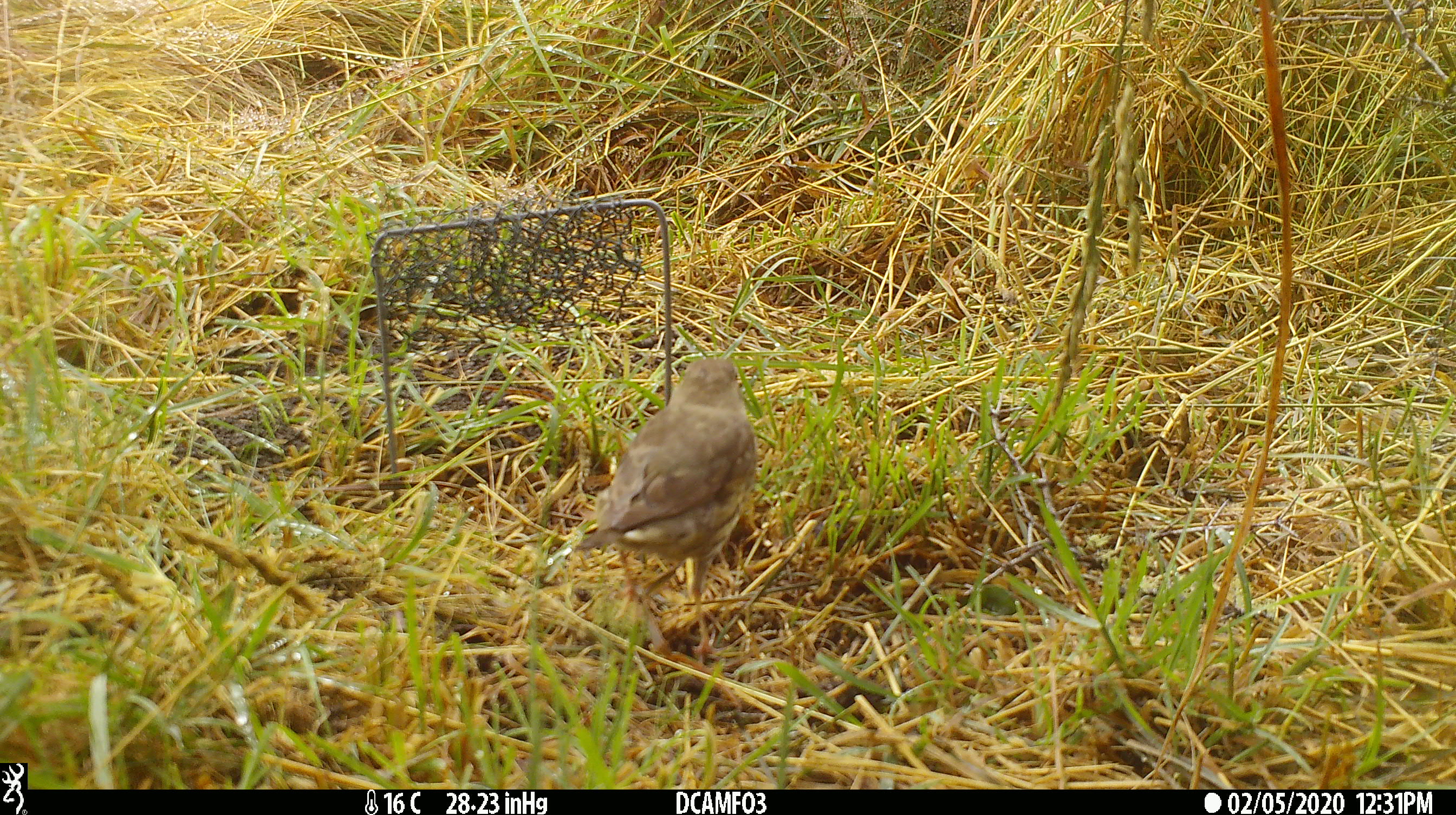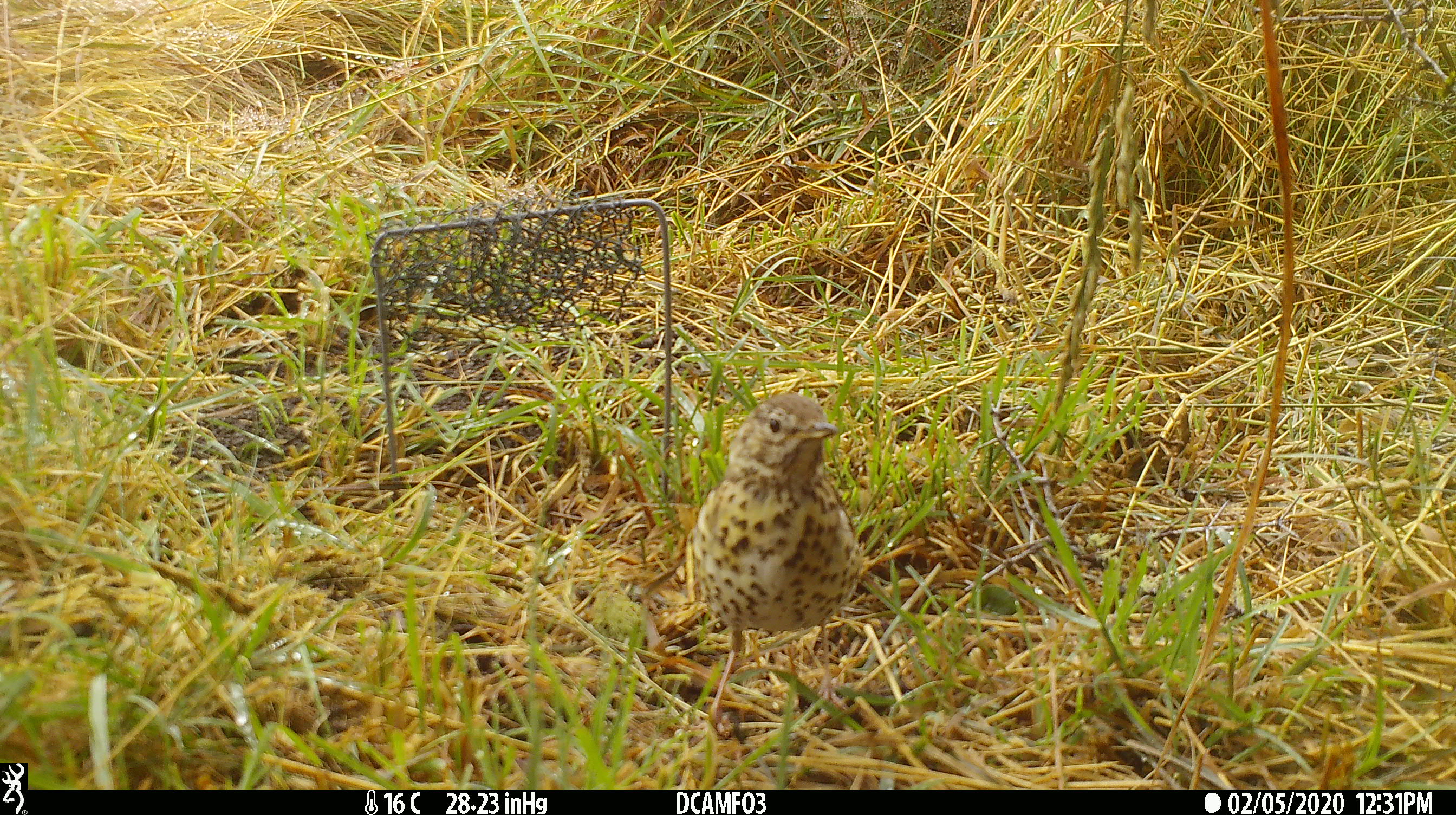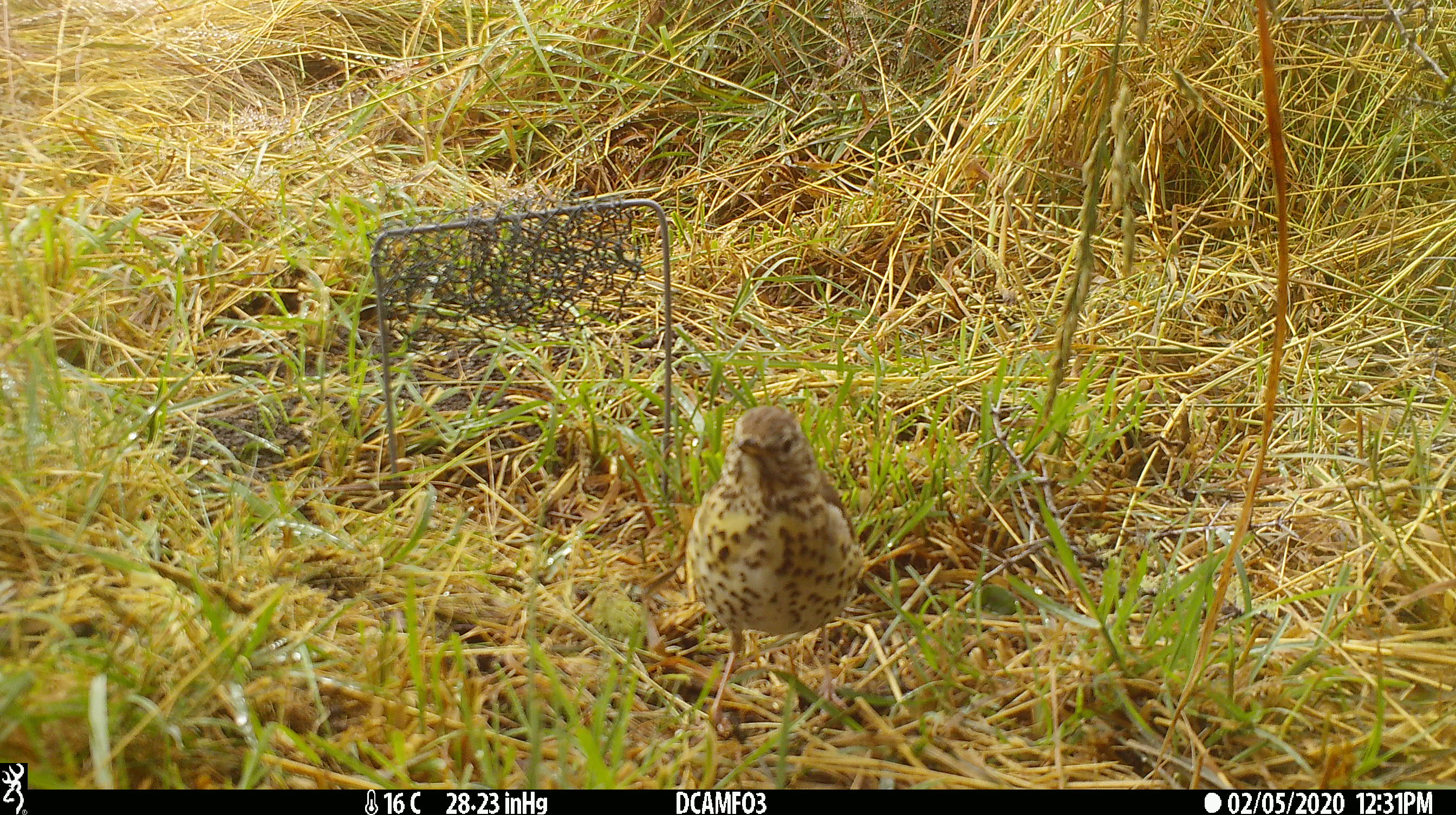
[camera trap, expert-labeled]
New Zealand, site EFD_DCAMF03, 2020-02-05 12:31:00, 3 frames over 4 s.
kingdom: Animalia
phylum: Chordata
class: Aves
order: Passeriformes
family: Turdidae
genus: Turdus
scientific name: Turdus philomelos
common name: song thrush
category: thrush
Thrush (song thrush) (Turdus philomelos).